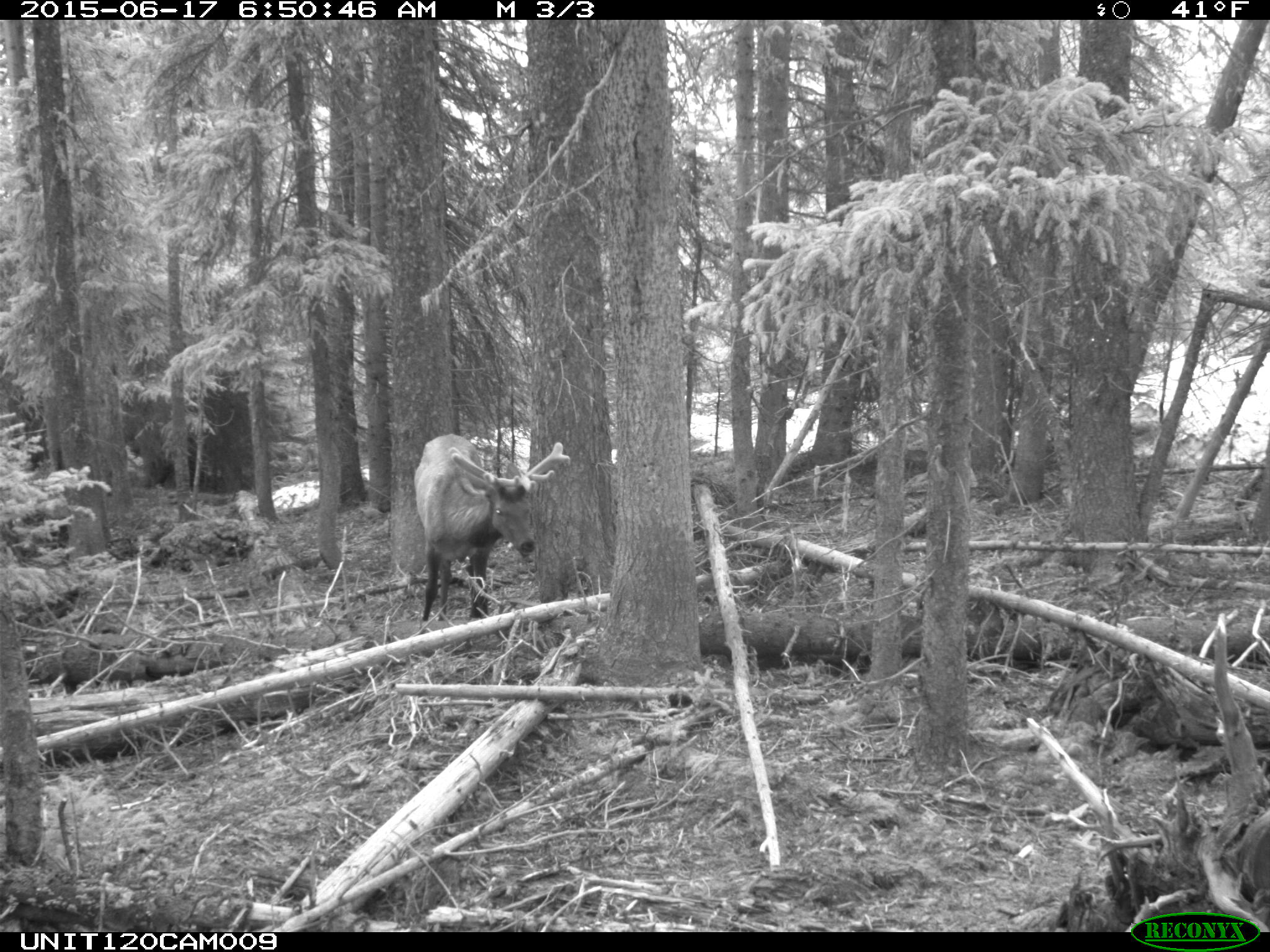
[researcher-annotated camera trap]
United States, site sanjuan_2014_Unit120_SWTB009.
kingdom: Animalia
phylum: Chordata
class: Mammalia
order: Artiodactyla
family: Cervidae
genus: Cervus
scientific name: Cervus elaphus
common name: red deer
Cervus elaphus (red deer).